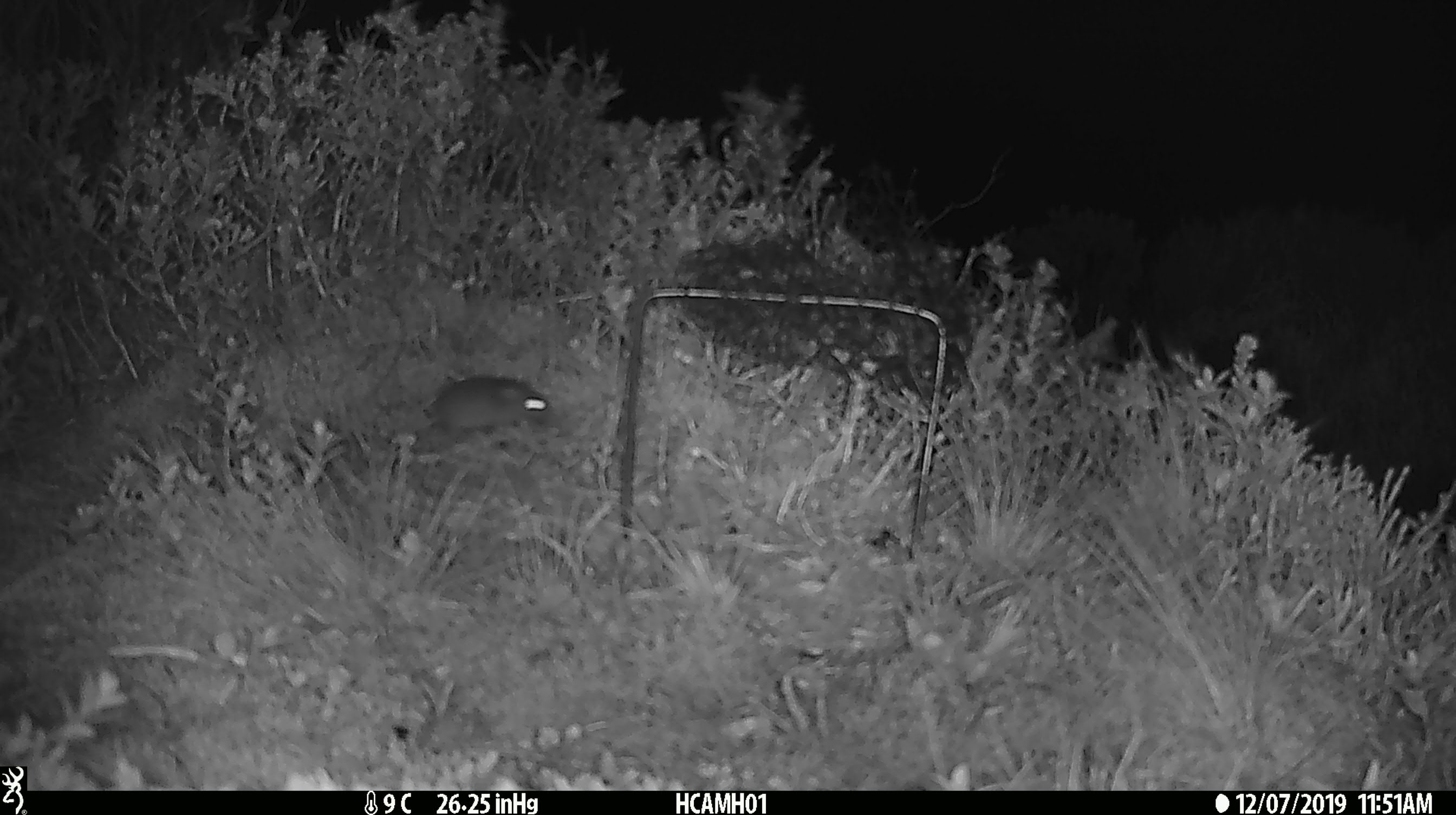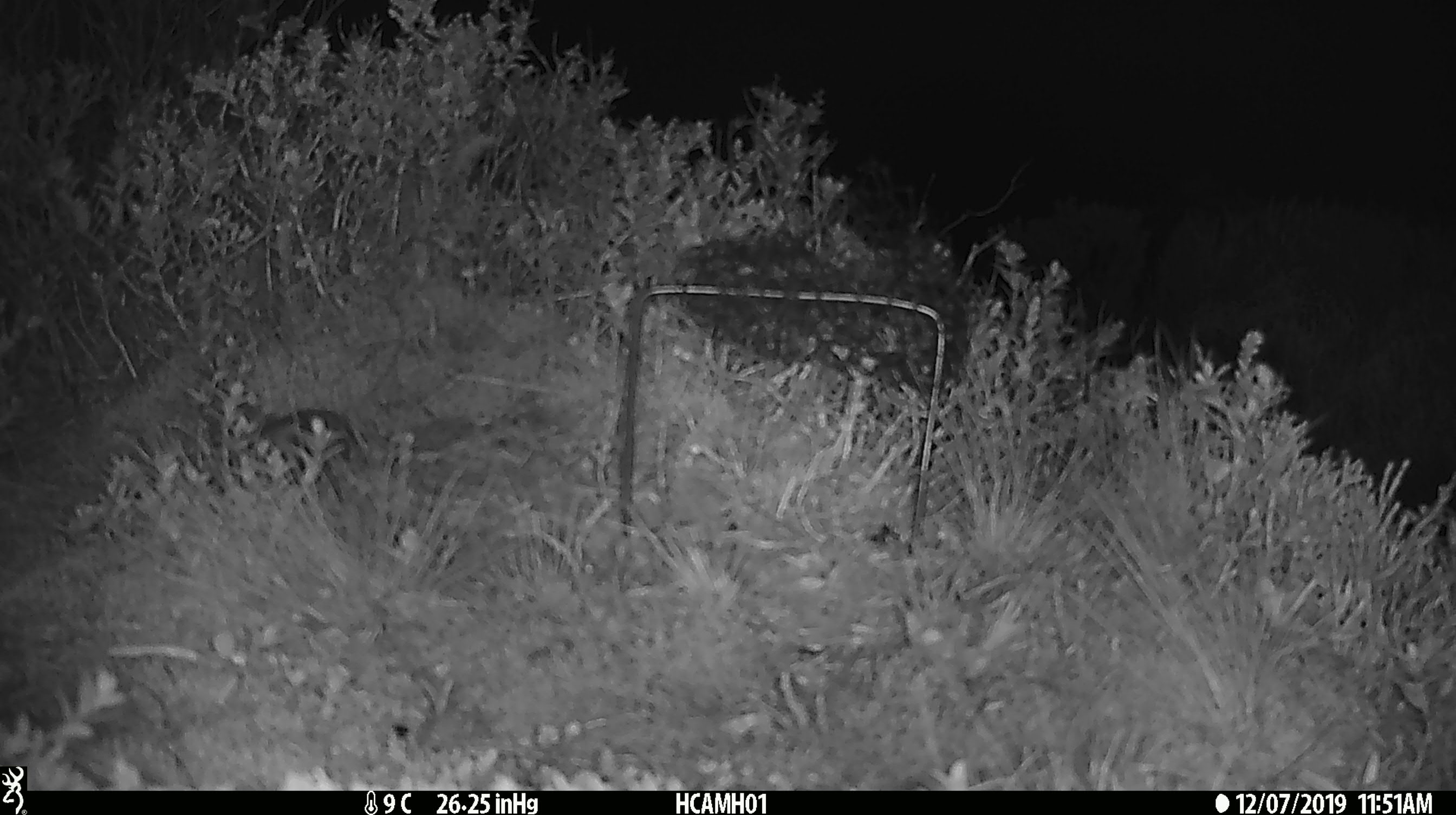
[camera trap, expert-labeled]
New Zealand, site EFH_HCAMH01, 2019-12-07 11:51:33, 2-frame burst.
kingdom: Animalia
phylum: Chordata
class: Mammalia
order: Rodentia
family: Muridae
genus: Mus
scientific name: Mus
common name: mouse